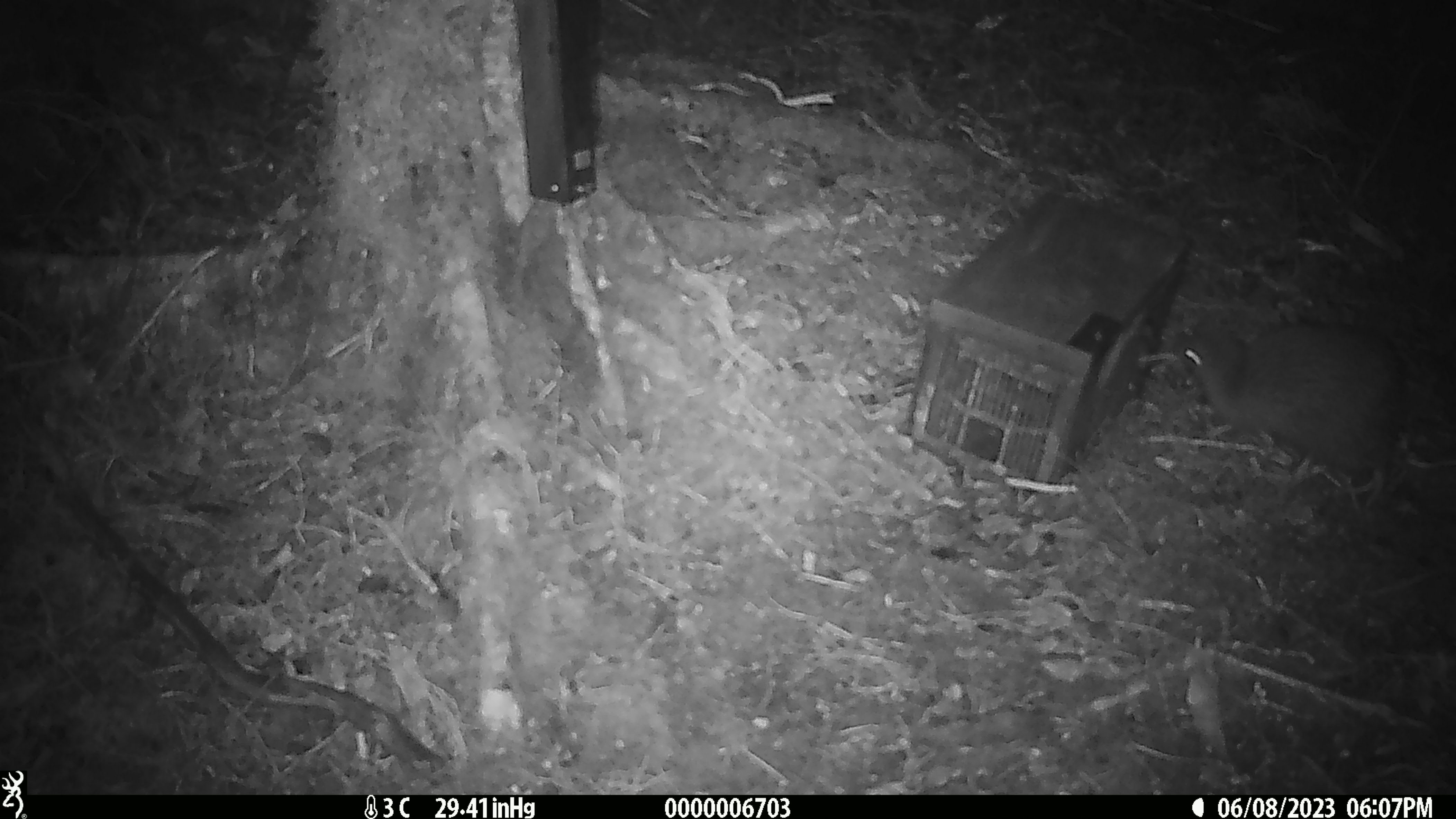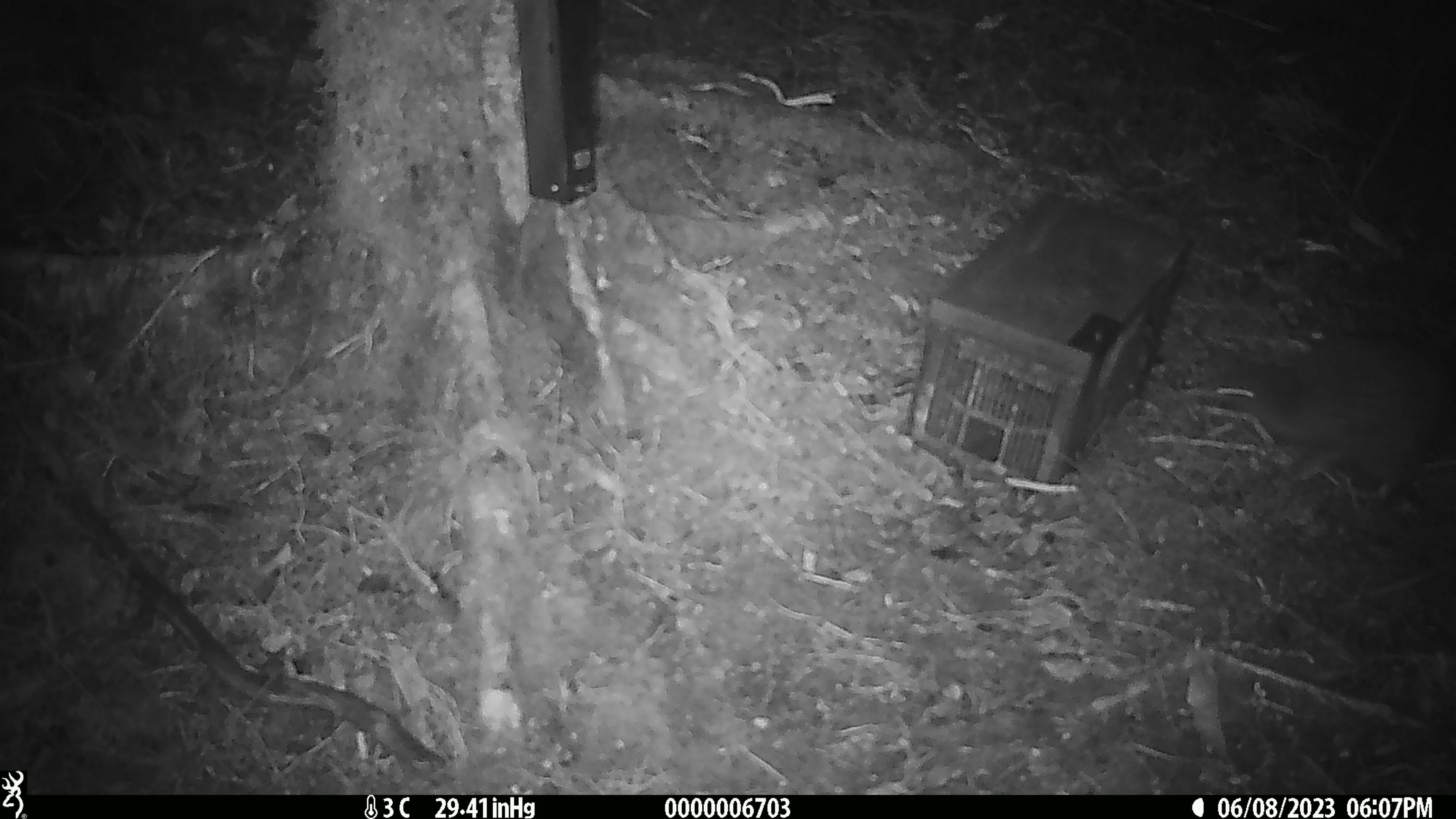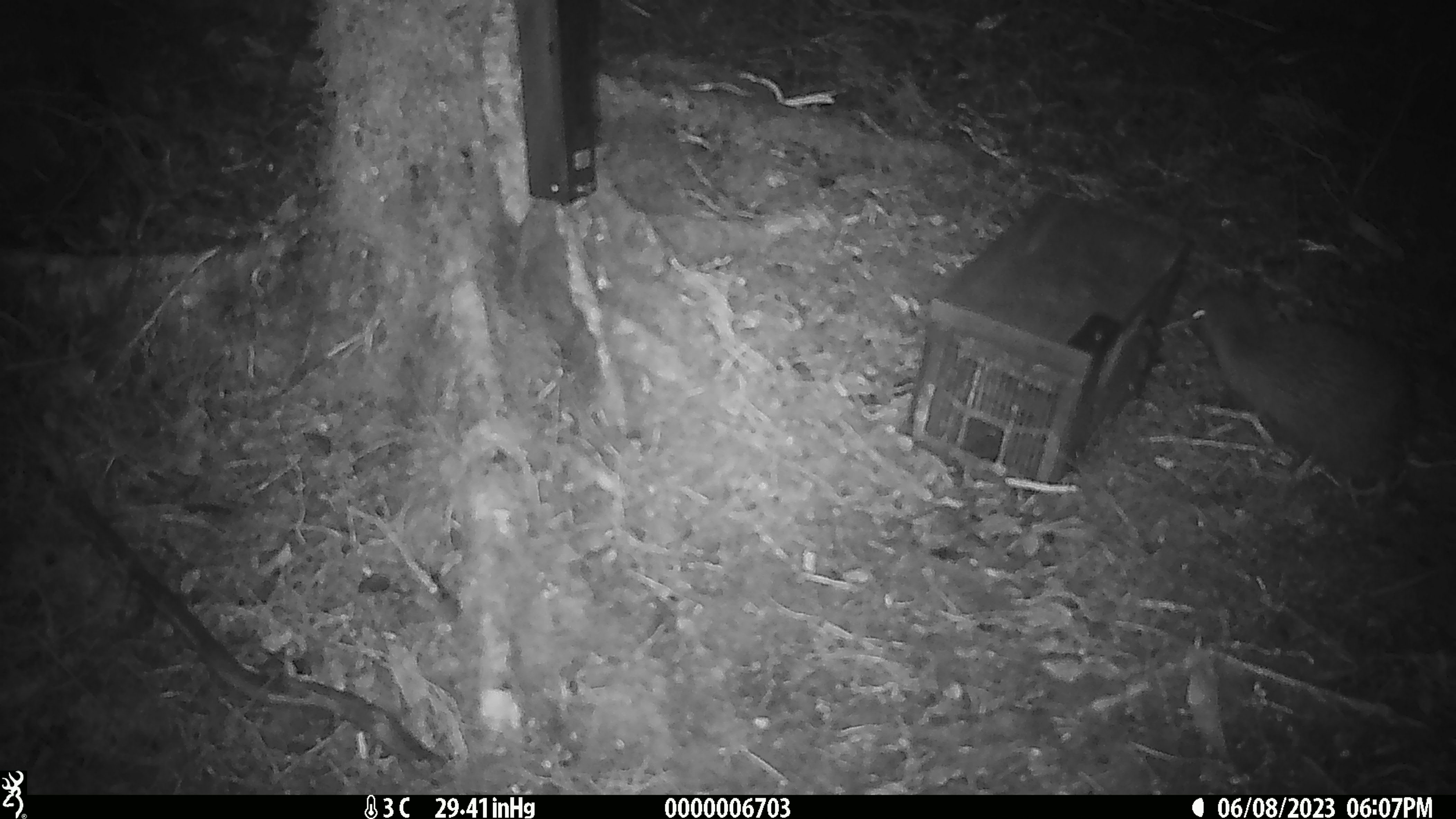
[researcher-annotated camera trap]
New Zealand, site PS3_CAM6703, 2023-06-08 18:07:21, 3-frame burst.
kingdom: Animalia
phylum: Chordata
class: Aves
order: Apterygiformes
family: Apterygidae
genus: Apteryx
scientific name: Apteryx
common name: kiwi